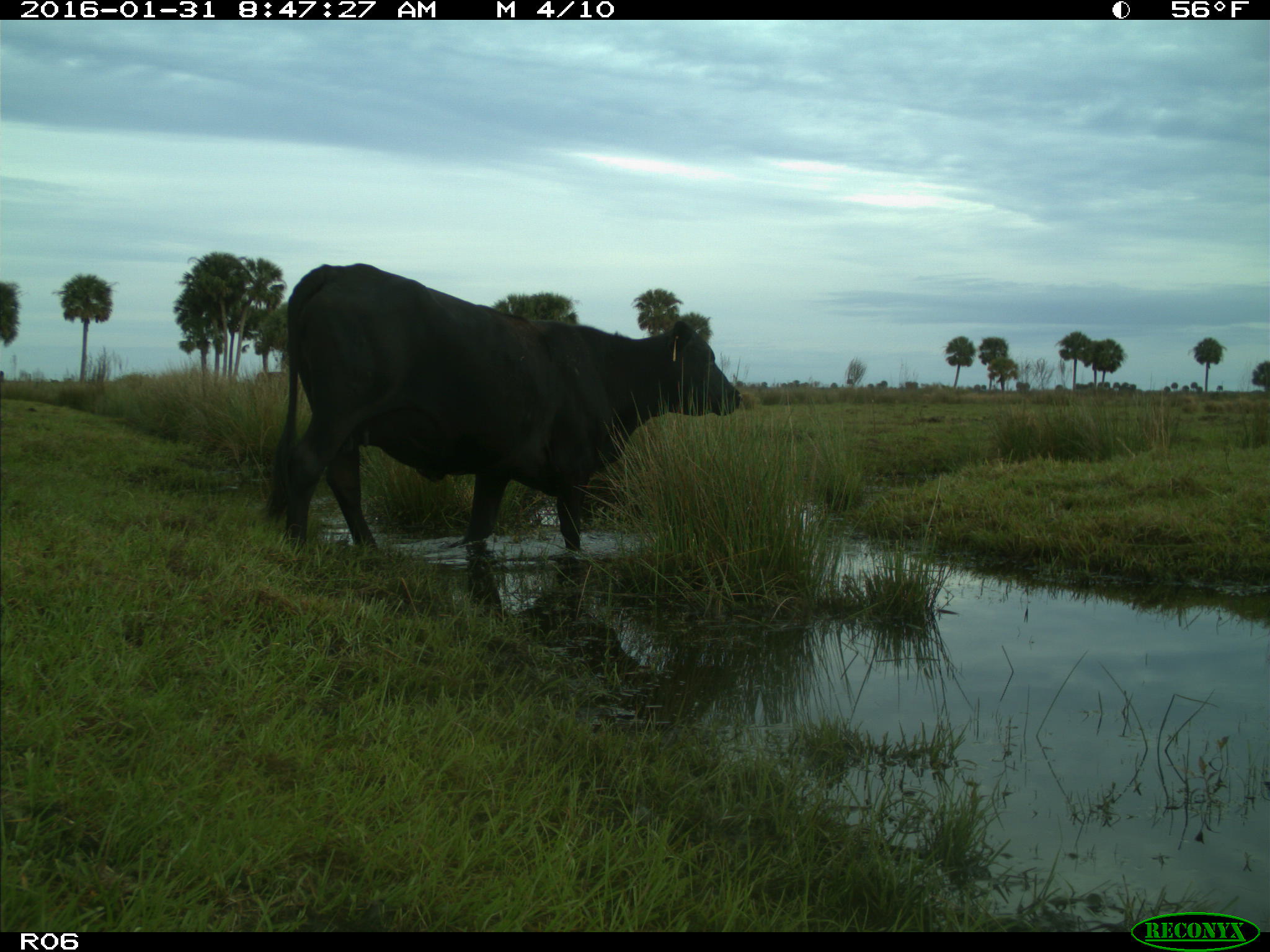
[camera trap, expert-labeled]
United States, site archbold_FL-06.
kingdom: Animalia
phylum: Chordata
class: Mammalia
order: Artiodactyla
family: Bovidae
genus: Bos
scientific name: Bos taurus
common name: domestic cow